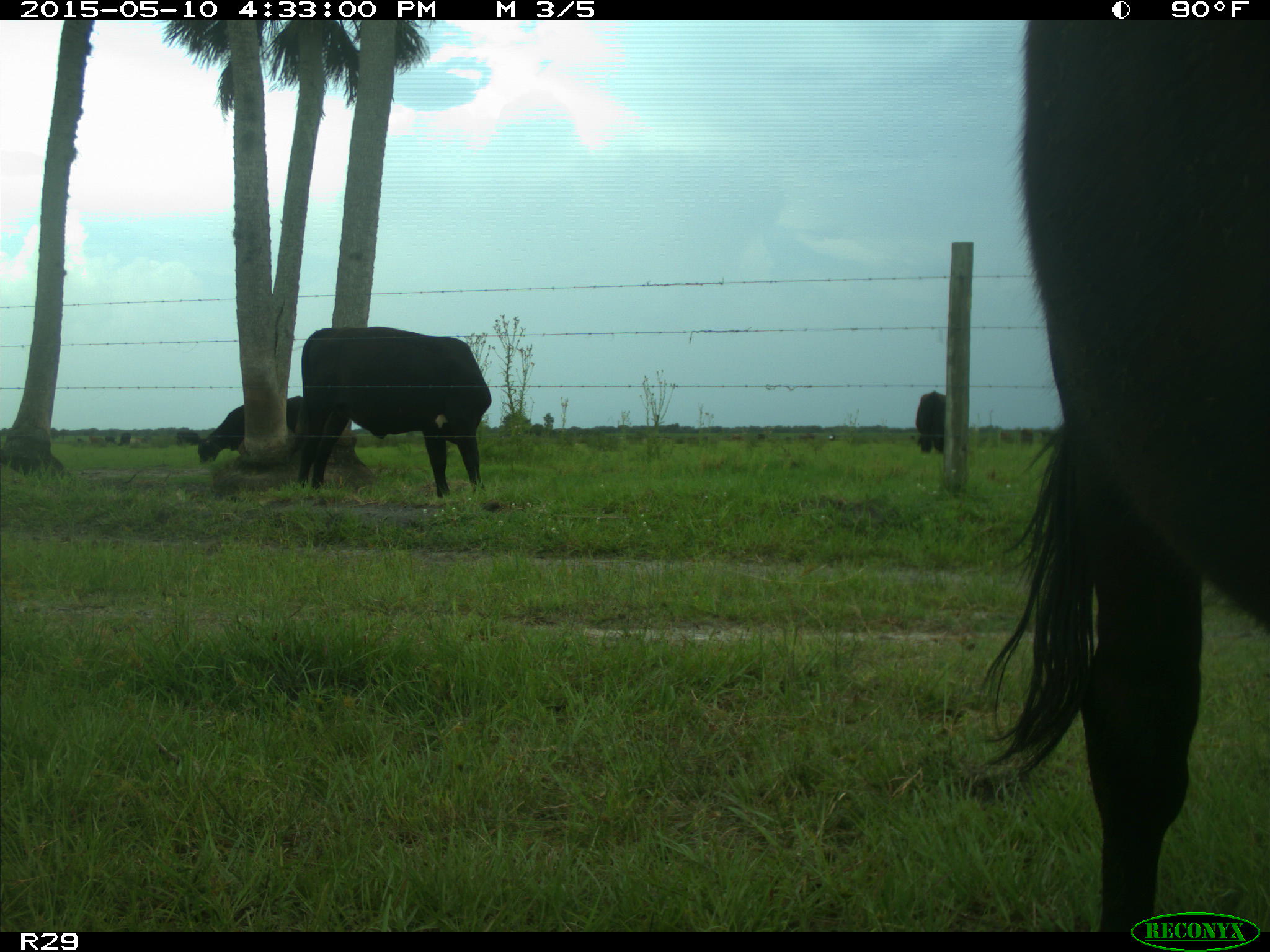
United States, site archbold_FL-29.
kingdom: Animalia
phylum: Chordata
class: Mammalia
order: Artiodactyla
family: Bovidae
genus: Bos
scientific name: Bos taurus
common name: domestic cow